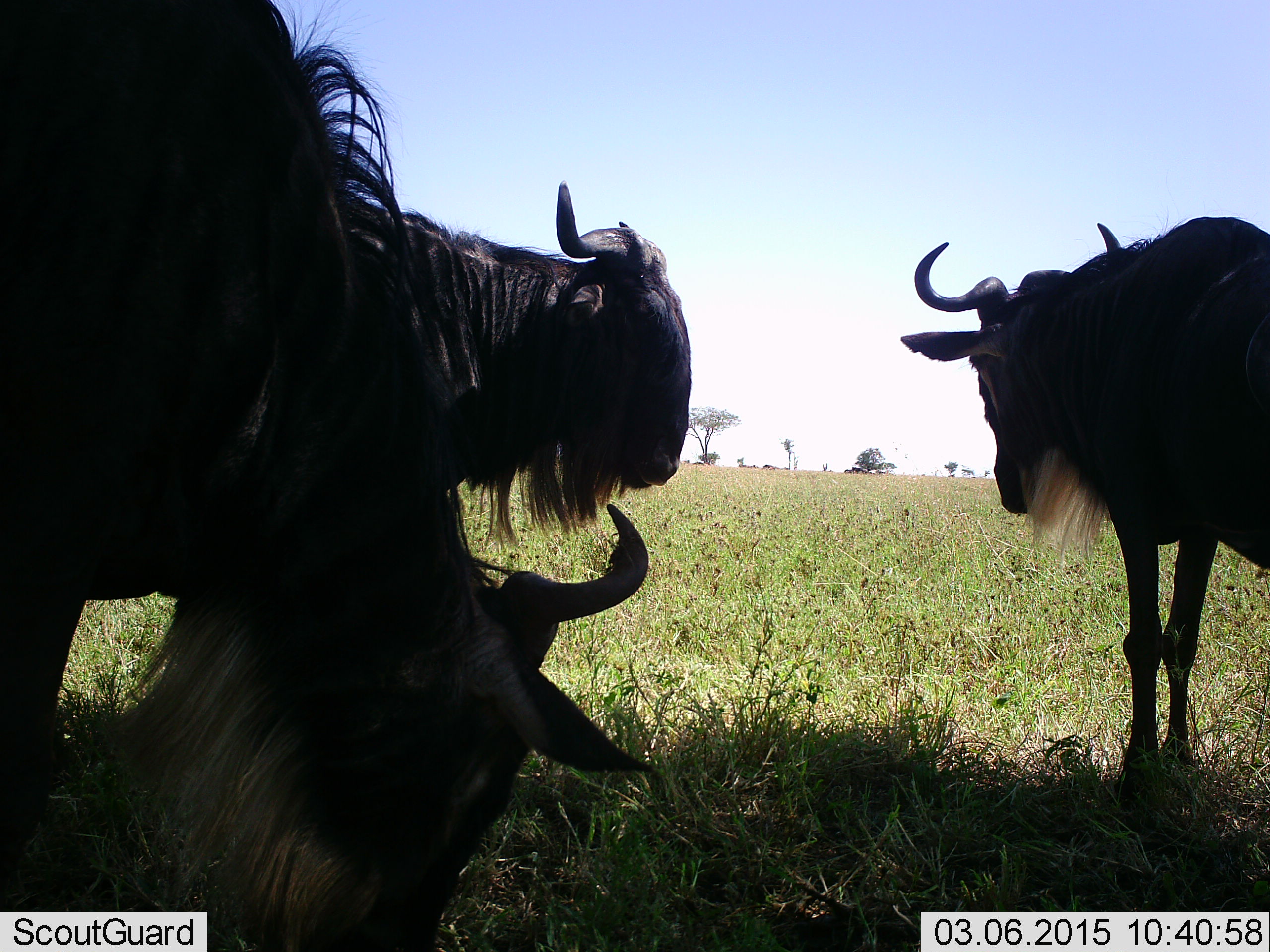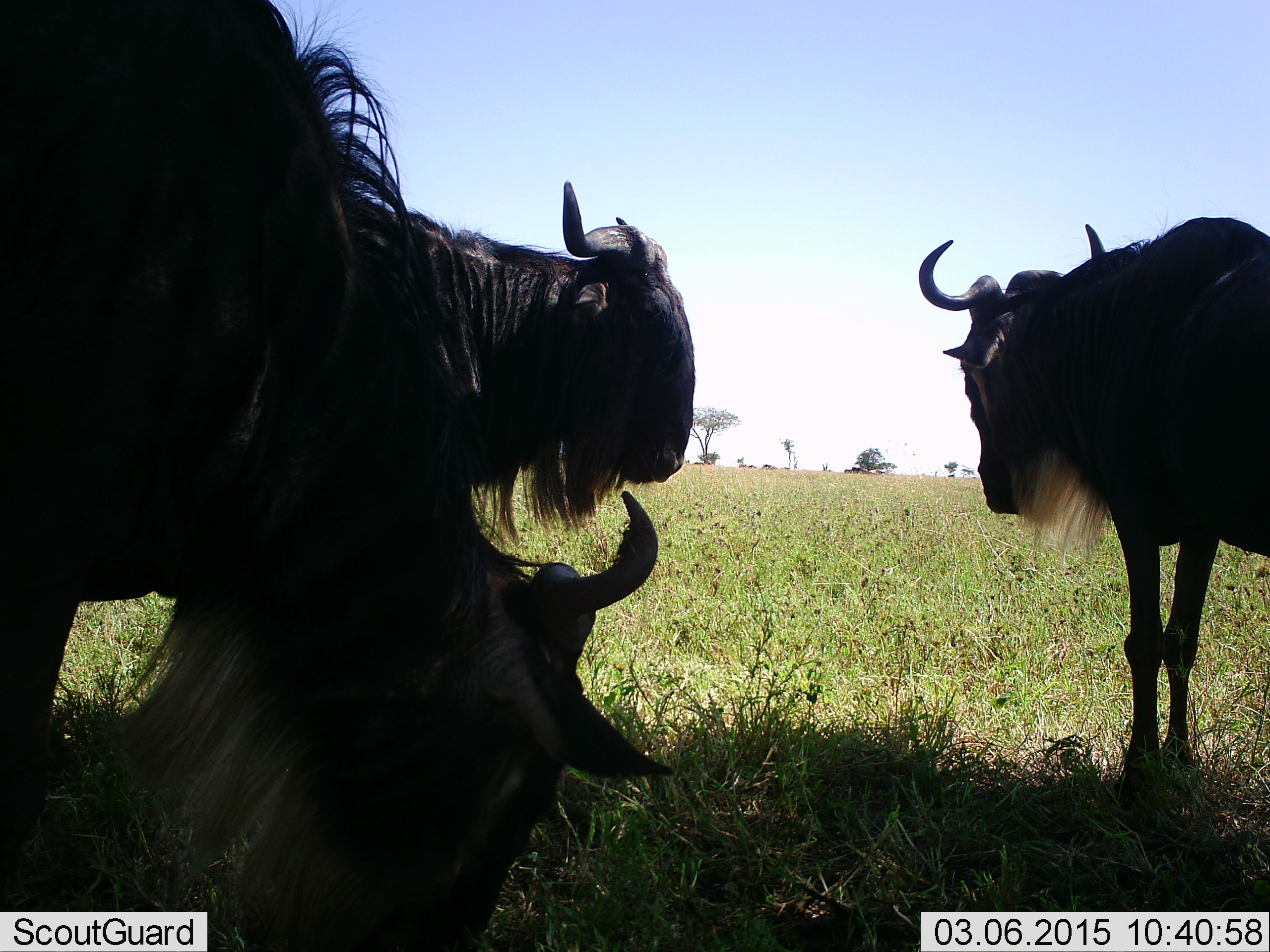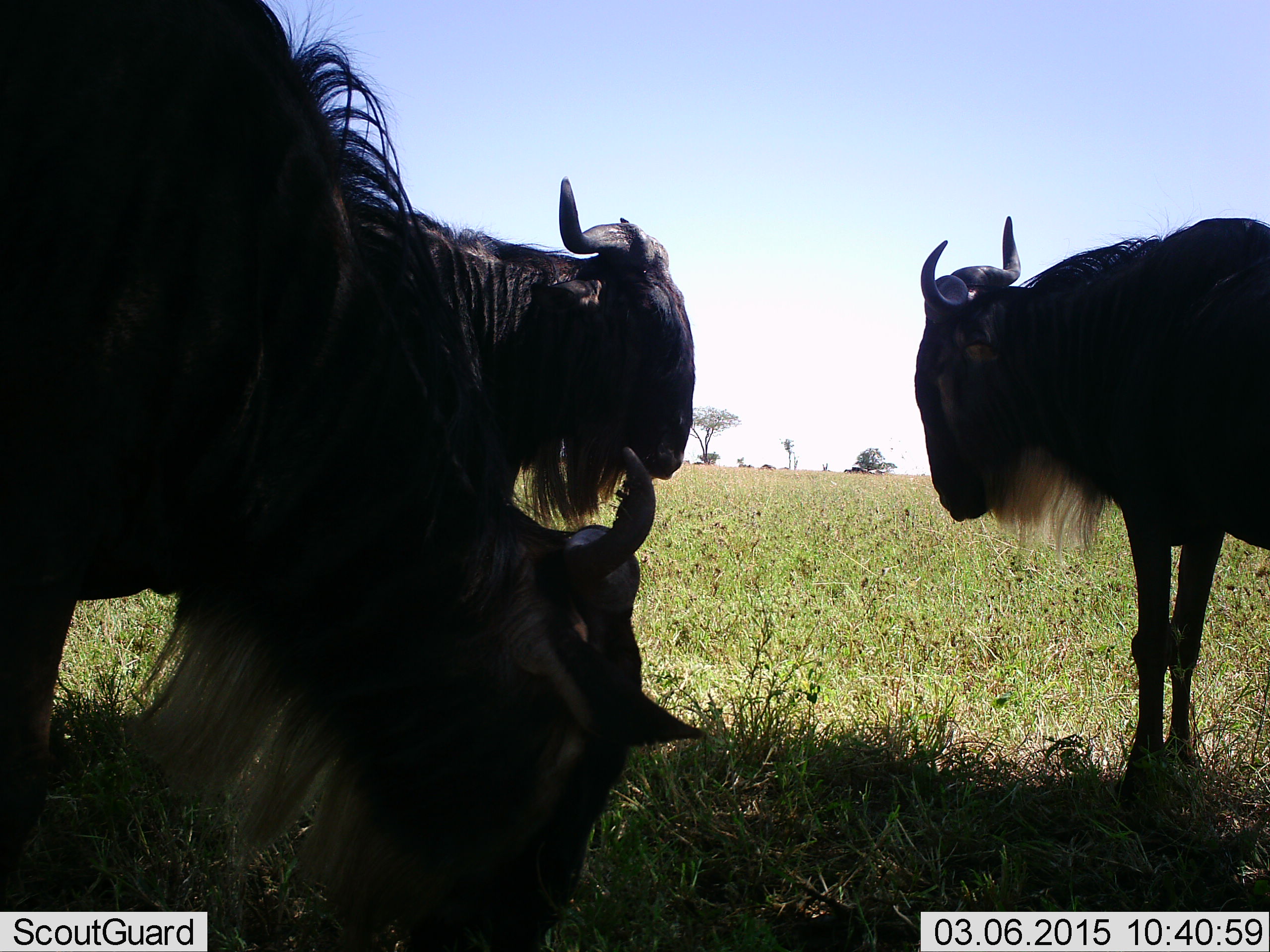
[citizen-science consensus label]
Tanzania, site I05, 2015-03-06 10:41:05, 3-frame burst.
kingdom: Animalia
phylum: Chordata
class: Mammalia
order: Artiodactyla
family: Bovidae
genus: Connochaetes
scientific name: Connochaetes taurinus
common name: blue wildebeest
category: wildebeest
Wildebeest (blue wildebeest) (Connochaetes taurinus), count 3. Behavior (volunteer vote fractions): standing 70%, resting 40%, moving 0%, interacting 0%. Young present (vote fraction): 0%. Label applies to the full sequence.